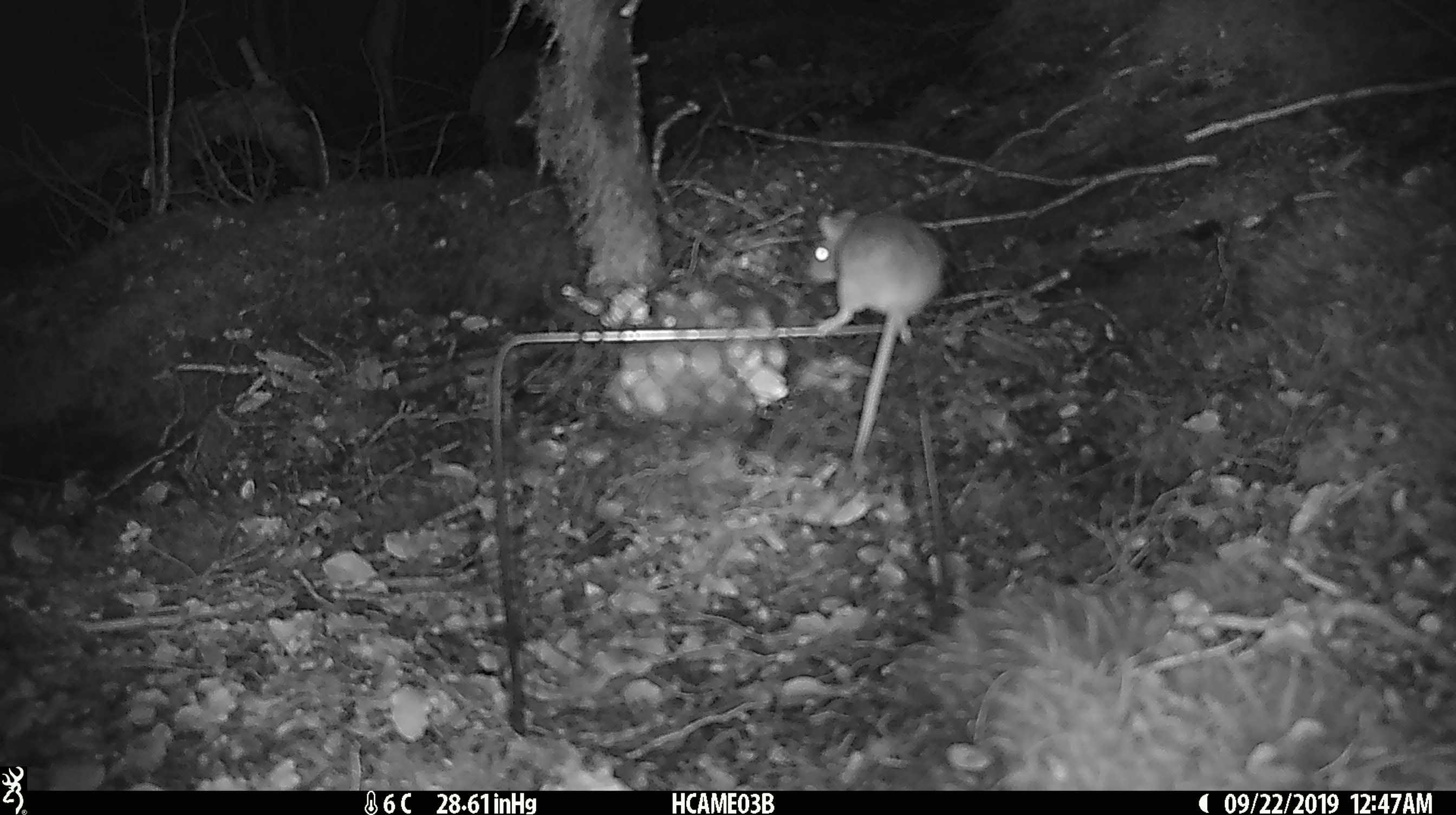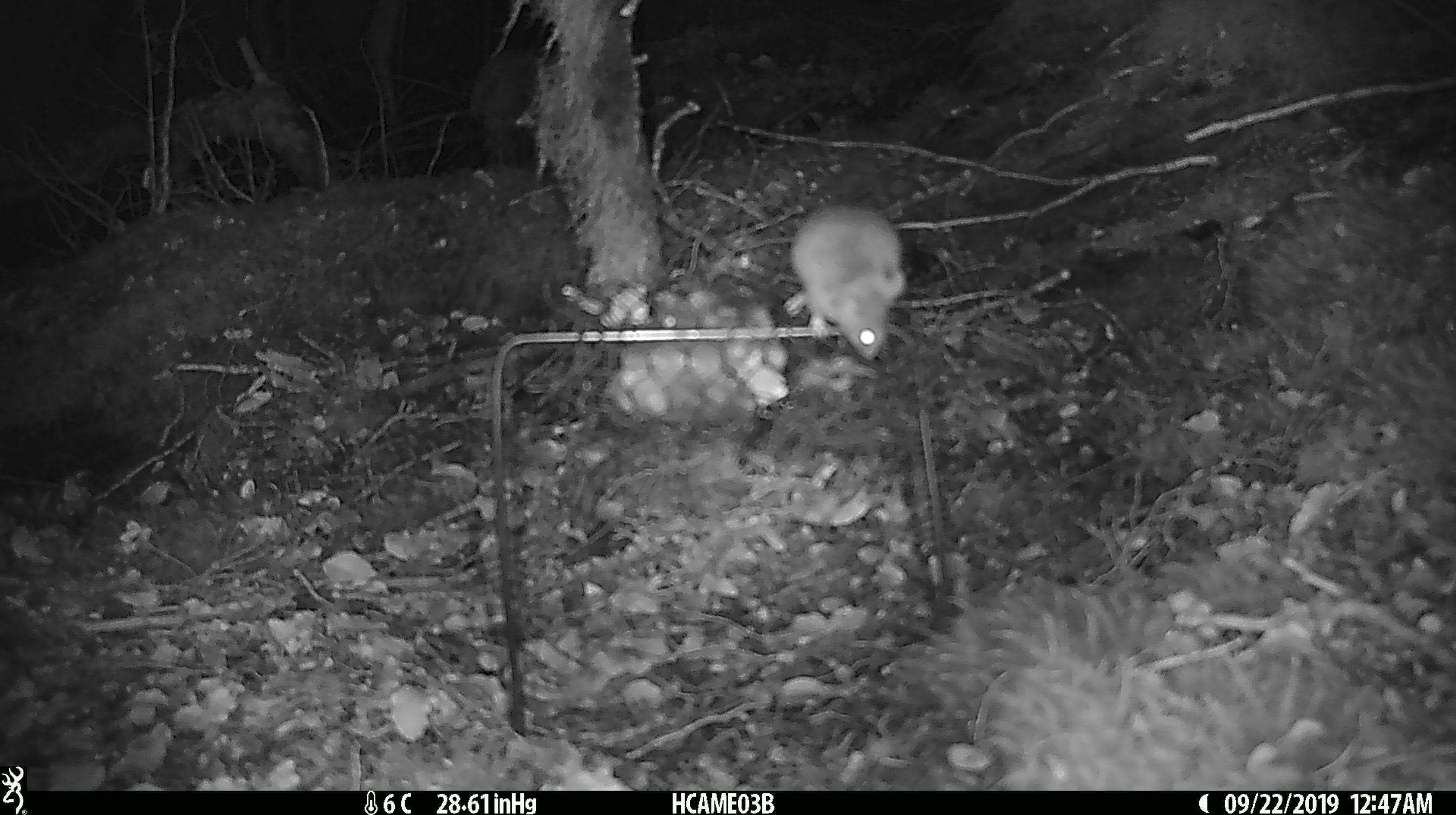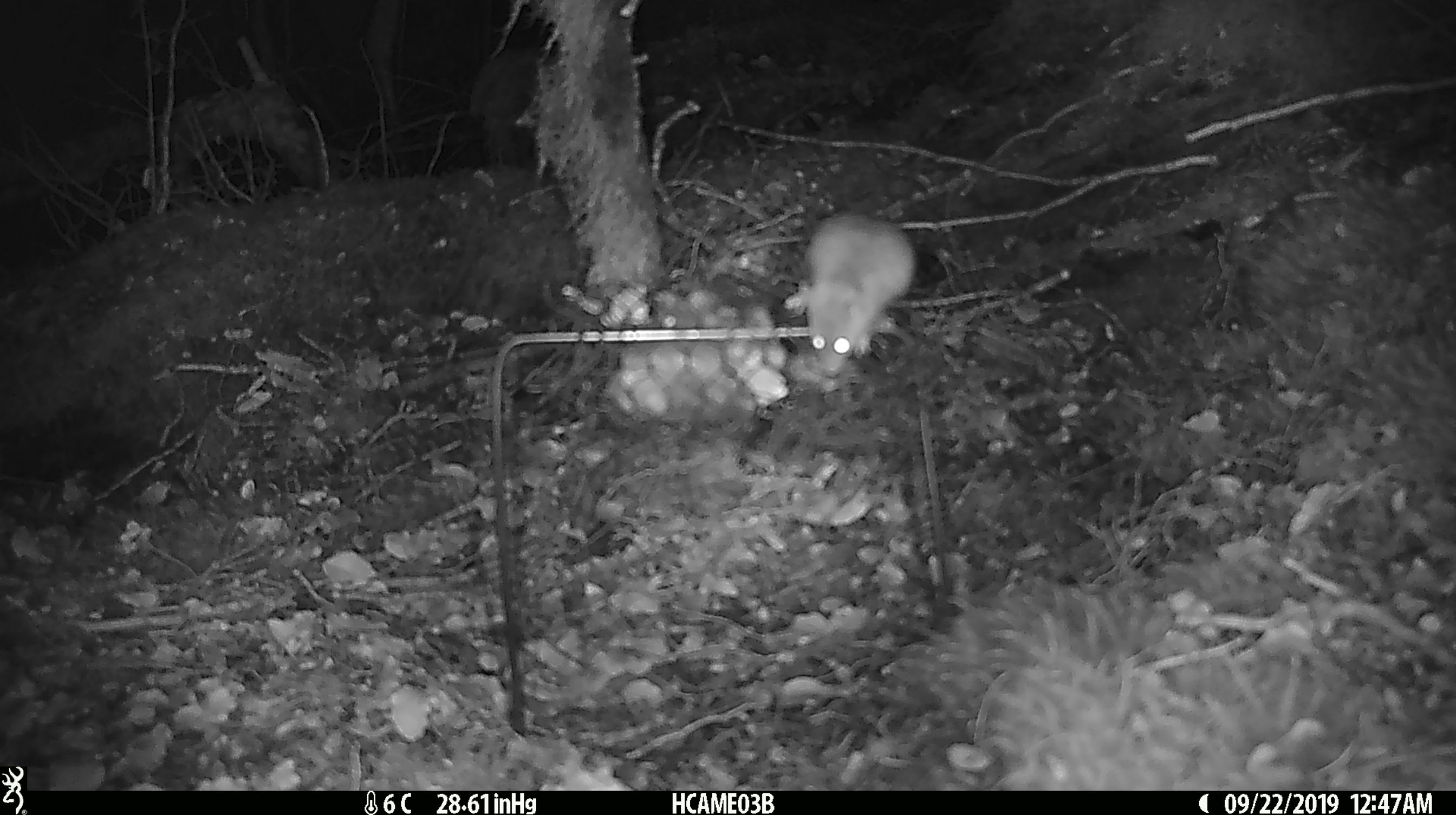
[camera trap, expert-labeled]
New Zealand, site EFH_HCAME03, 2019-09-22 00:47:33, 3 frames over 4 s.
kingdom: Animalia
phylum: Chordata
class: Mammalia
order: Rodentia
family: Muridae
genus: Mus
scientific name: Mus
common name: mouse